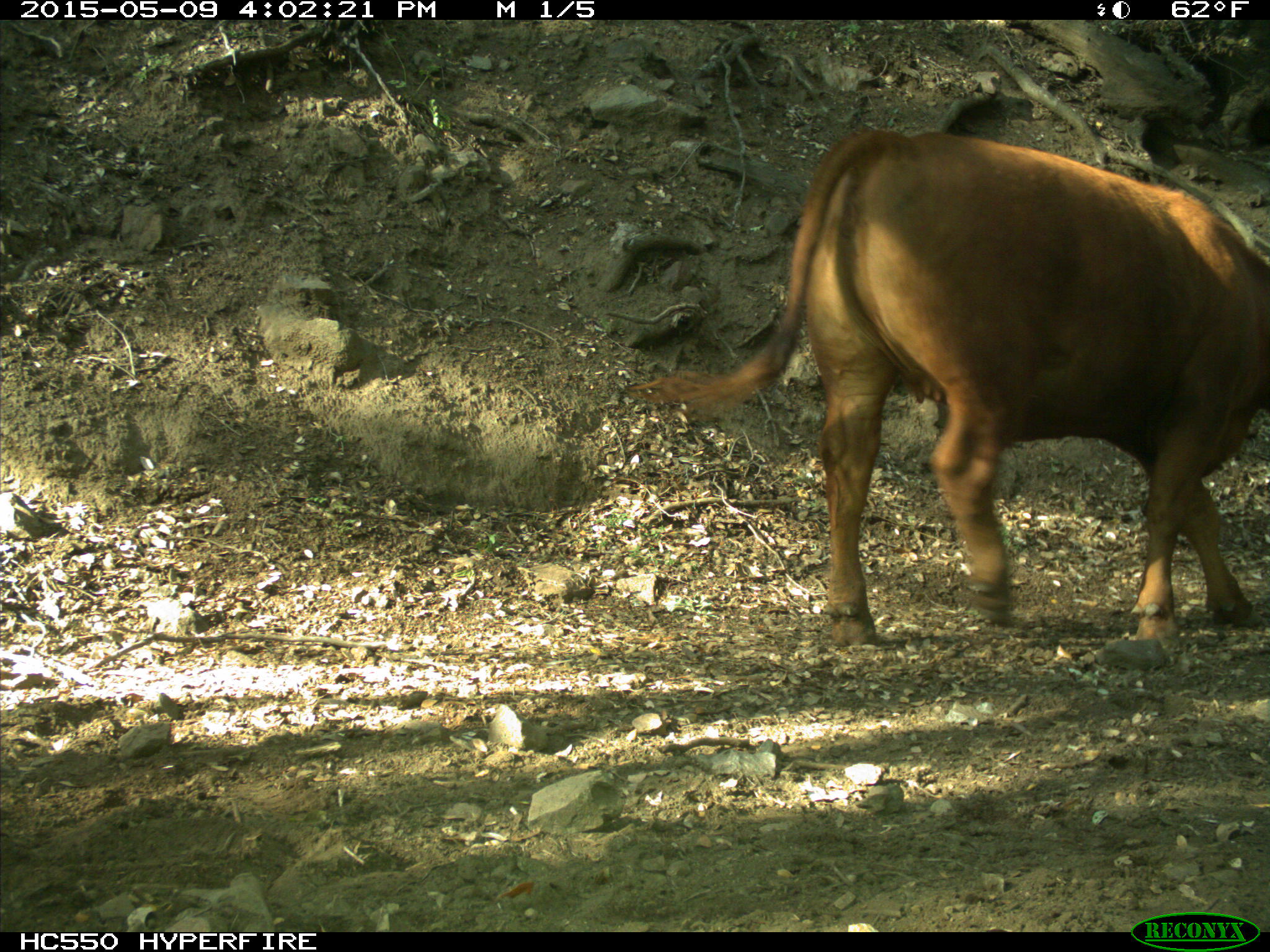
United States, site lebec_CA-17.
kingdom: Animalia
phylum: Chordata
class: Mammalia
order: Artiodactyla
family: Bovidae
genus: Bos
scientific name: Bos taurus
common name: domestic cow